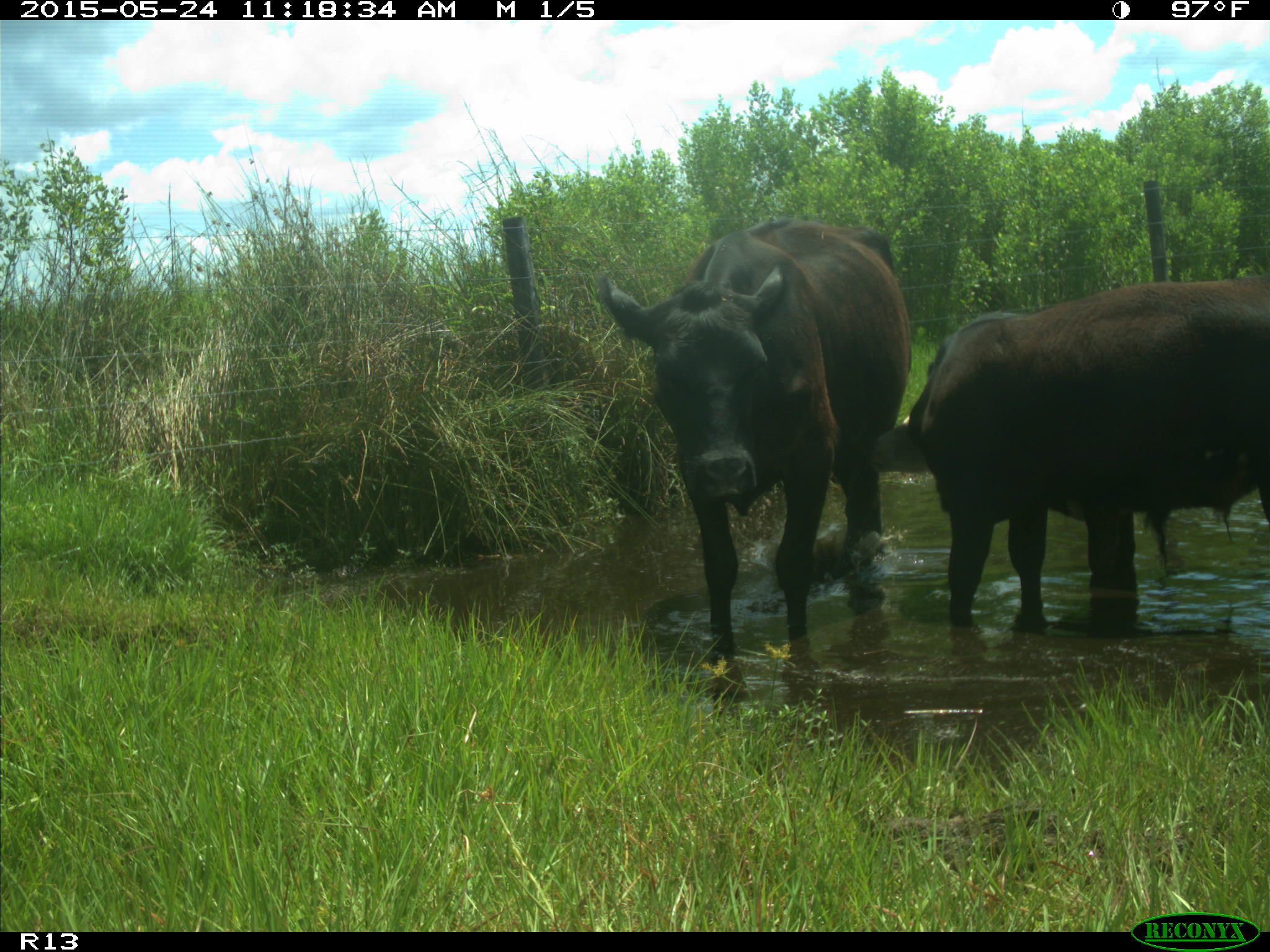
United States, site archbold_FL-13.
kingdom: Animalia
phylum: Chordata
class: Mammalia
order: Artiodactyla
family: Bovidae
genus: Bos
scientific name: Bos taurus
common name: domestic cow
Bos taurus (domestic cow).